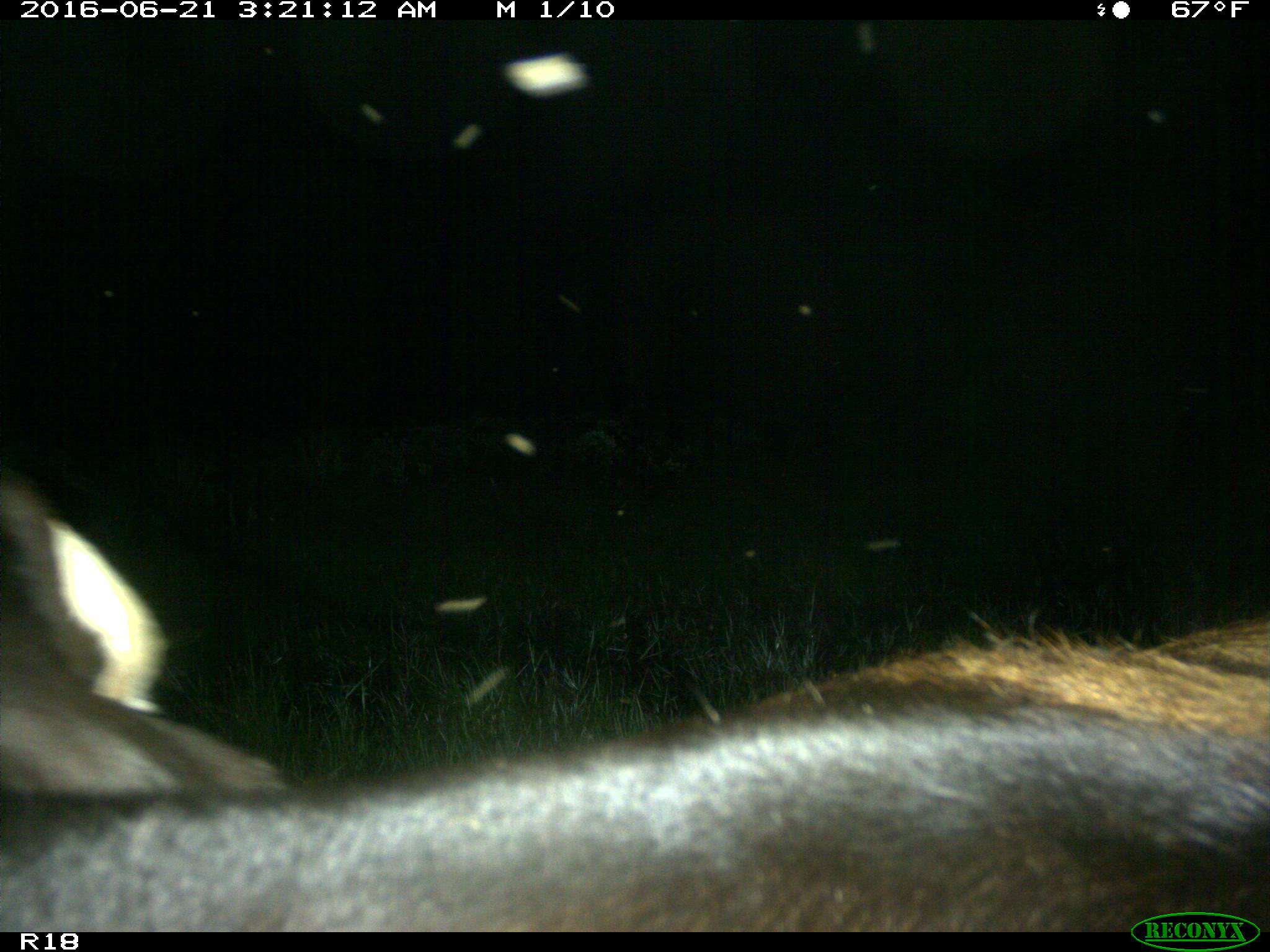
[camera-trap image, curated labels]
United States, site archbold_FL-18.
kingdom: Animalia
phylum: Chordata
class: Mammalia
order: Artiodactyla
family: Bovidae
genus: Bos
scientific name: Bos taurus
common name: domestic cow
Bos taurus (domestic cow).